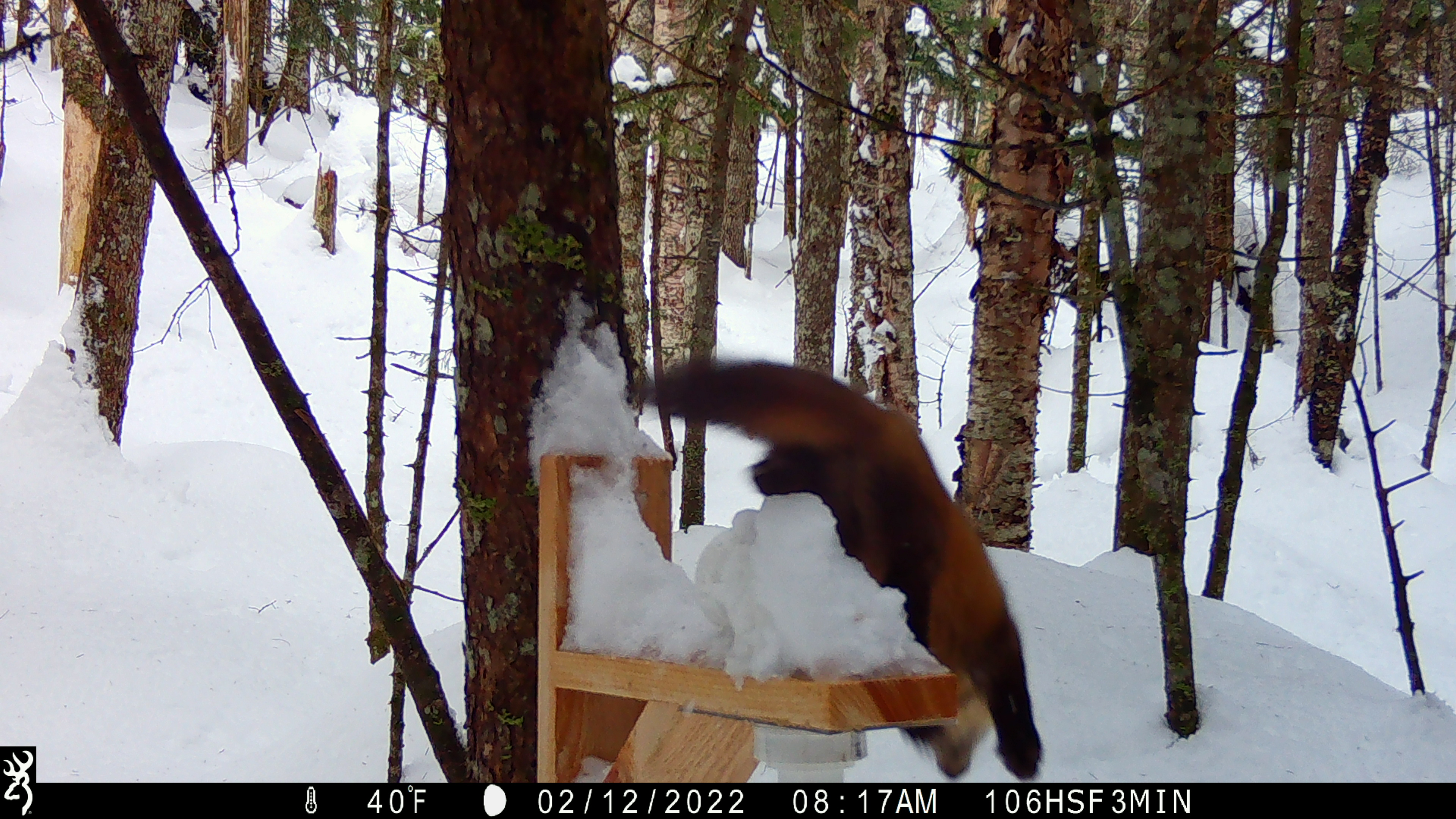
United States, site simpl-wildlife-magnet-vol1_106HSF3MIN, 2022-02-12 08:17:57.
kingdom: Animalia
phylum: Chordata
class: Mammalia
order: Carnivora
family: Mustelidae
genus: Martes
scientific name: Martes americana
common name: american marten